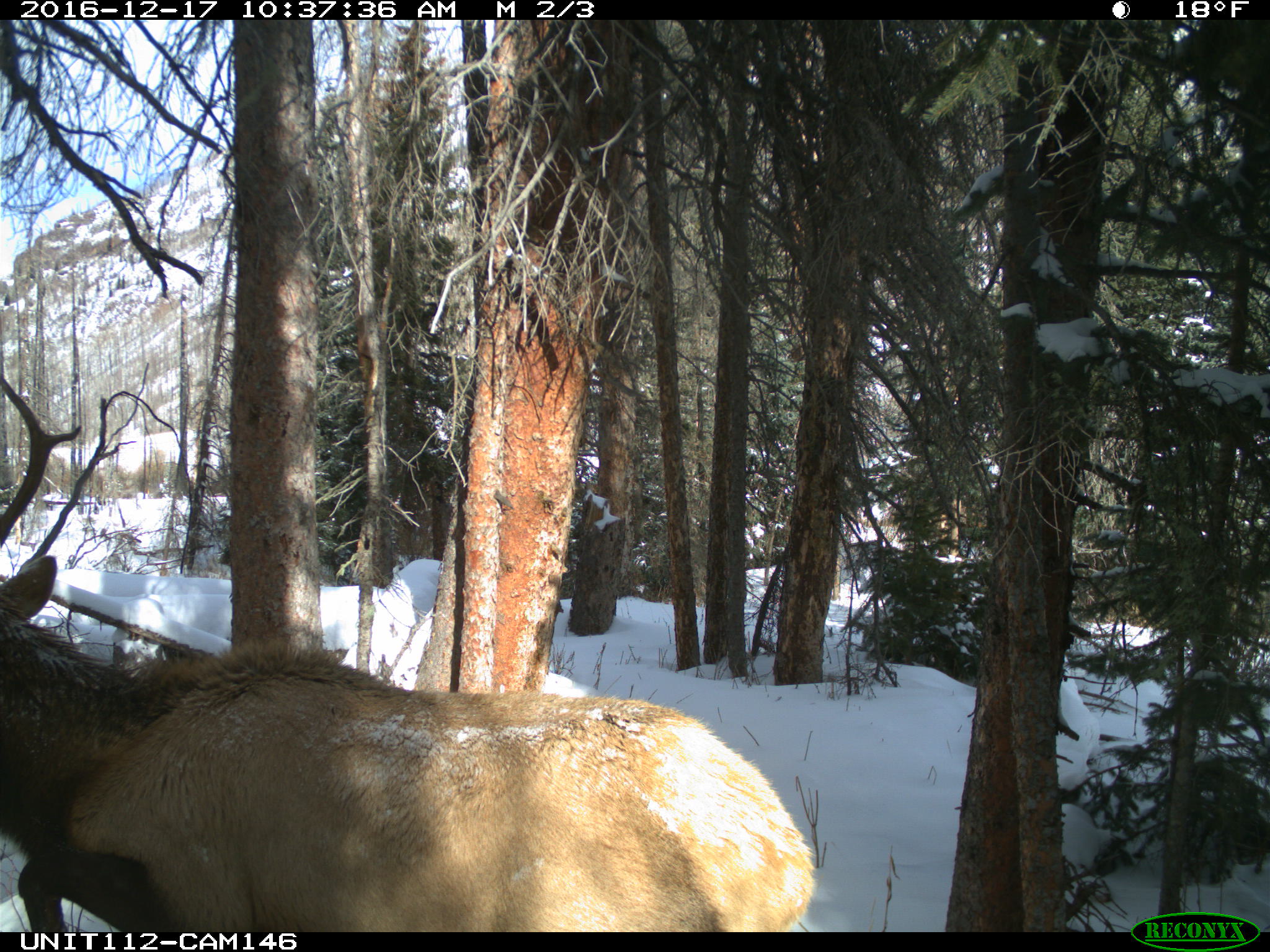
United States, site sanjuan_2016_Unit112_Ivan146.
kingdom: Animalia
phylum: Chordata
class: Mammalia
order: Artiodactyla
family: Cervidae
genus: Cervus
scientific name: Cervus elaphus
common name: red deer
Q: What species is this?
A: Cervus elaphus (red deer).